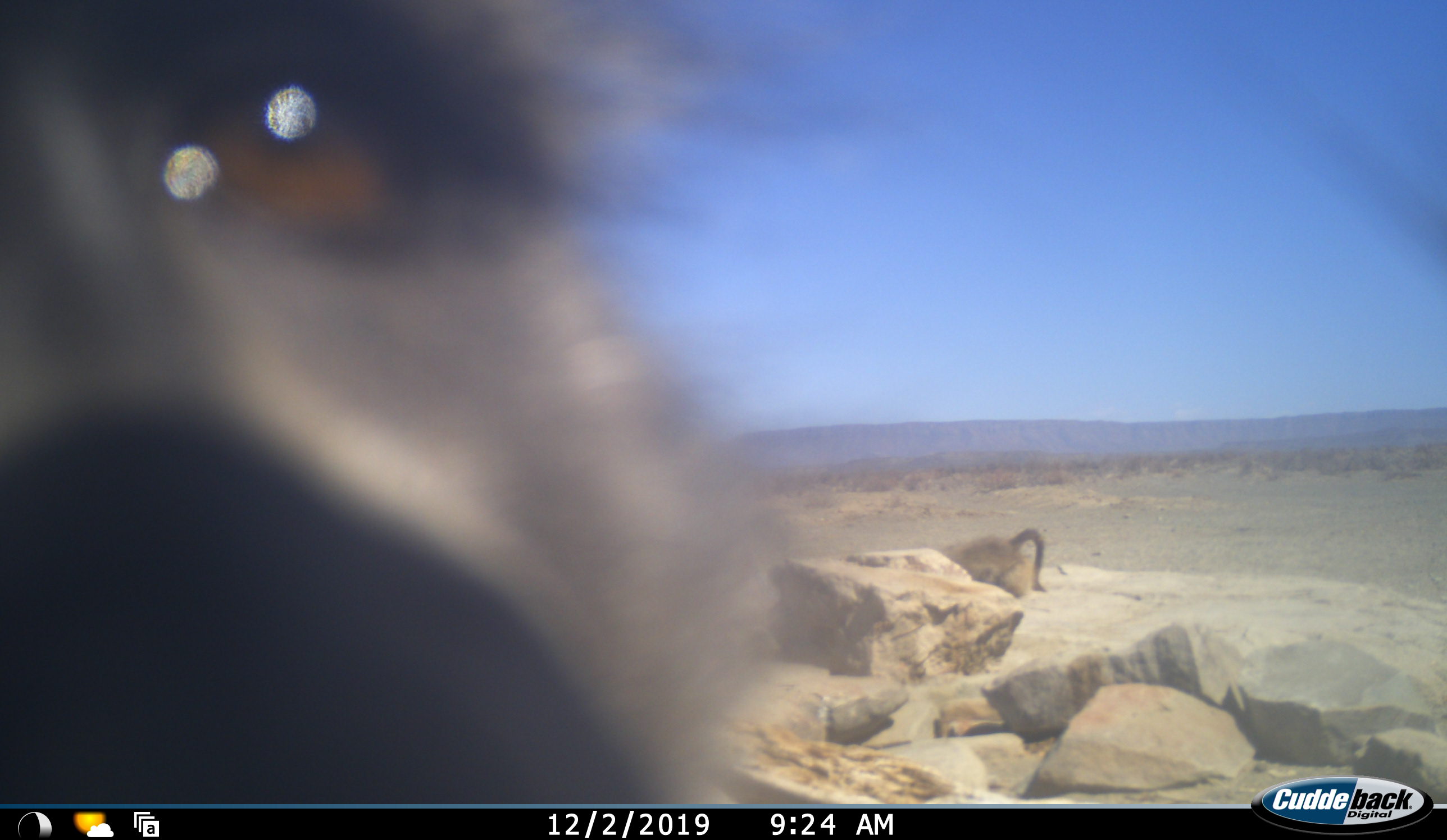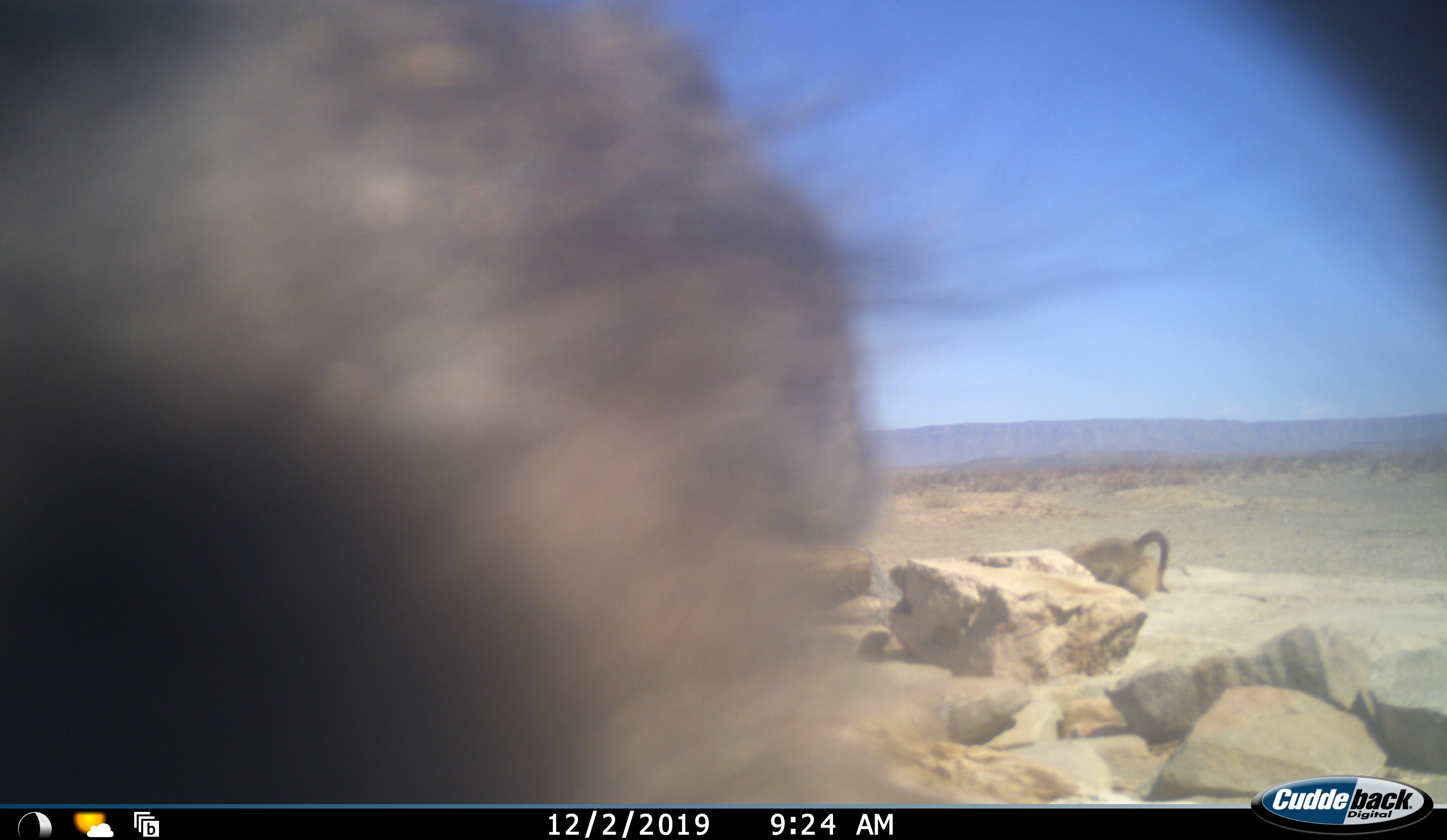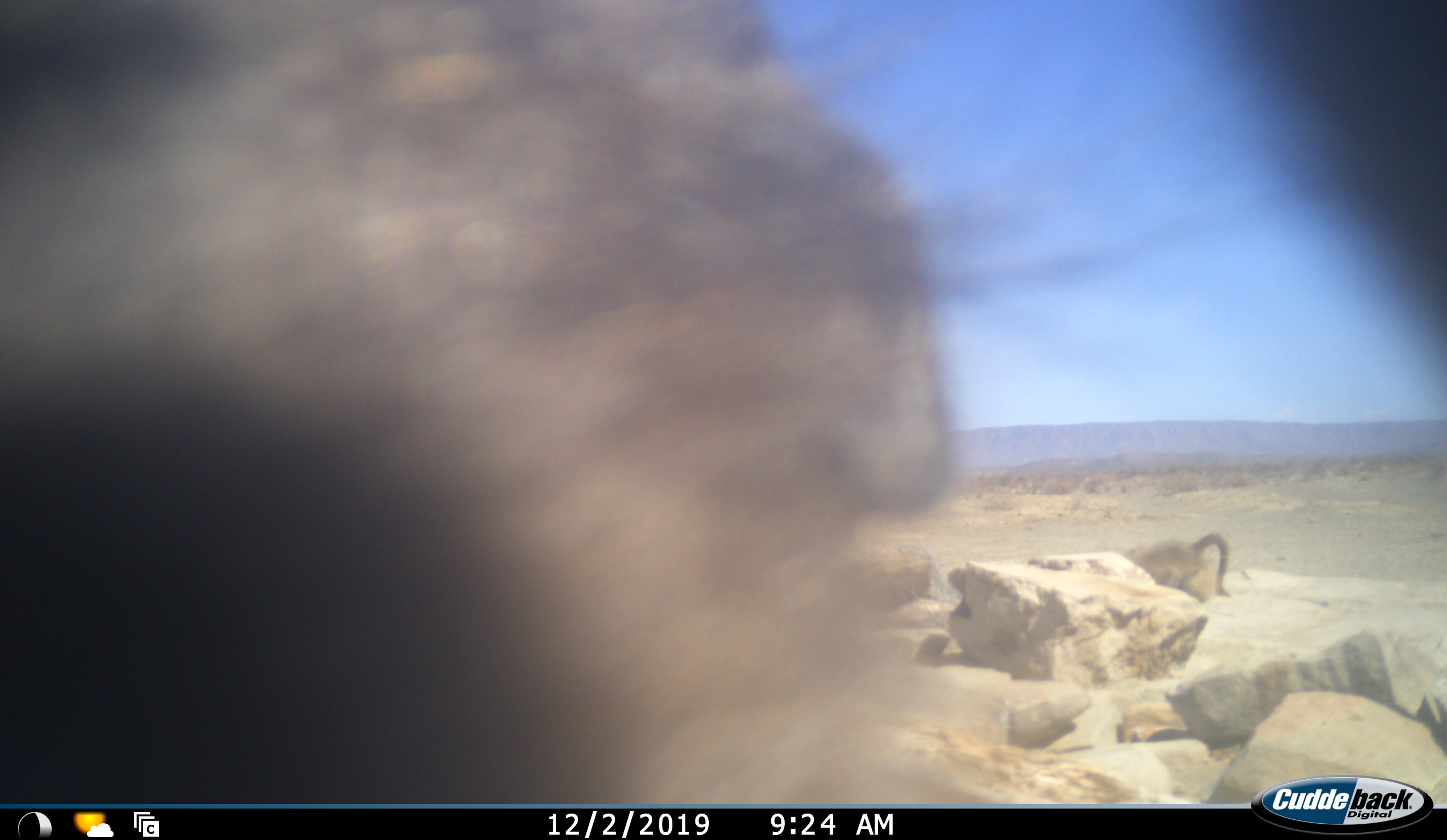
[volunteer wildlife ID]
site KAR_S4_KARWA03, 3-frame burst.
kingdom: Animalia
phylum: Chordata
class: Mammalia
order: Primates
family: Cercopithecidae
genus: Papio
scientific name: Papio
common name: baboon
Baboon (Papio), count 2. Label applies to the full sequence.